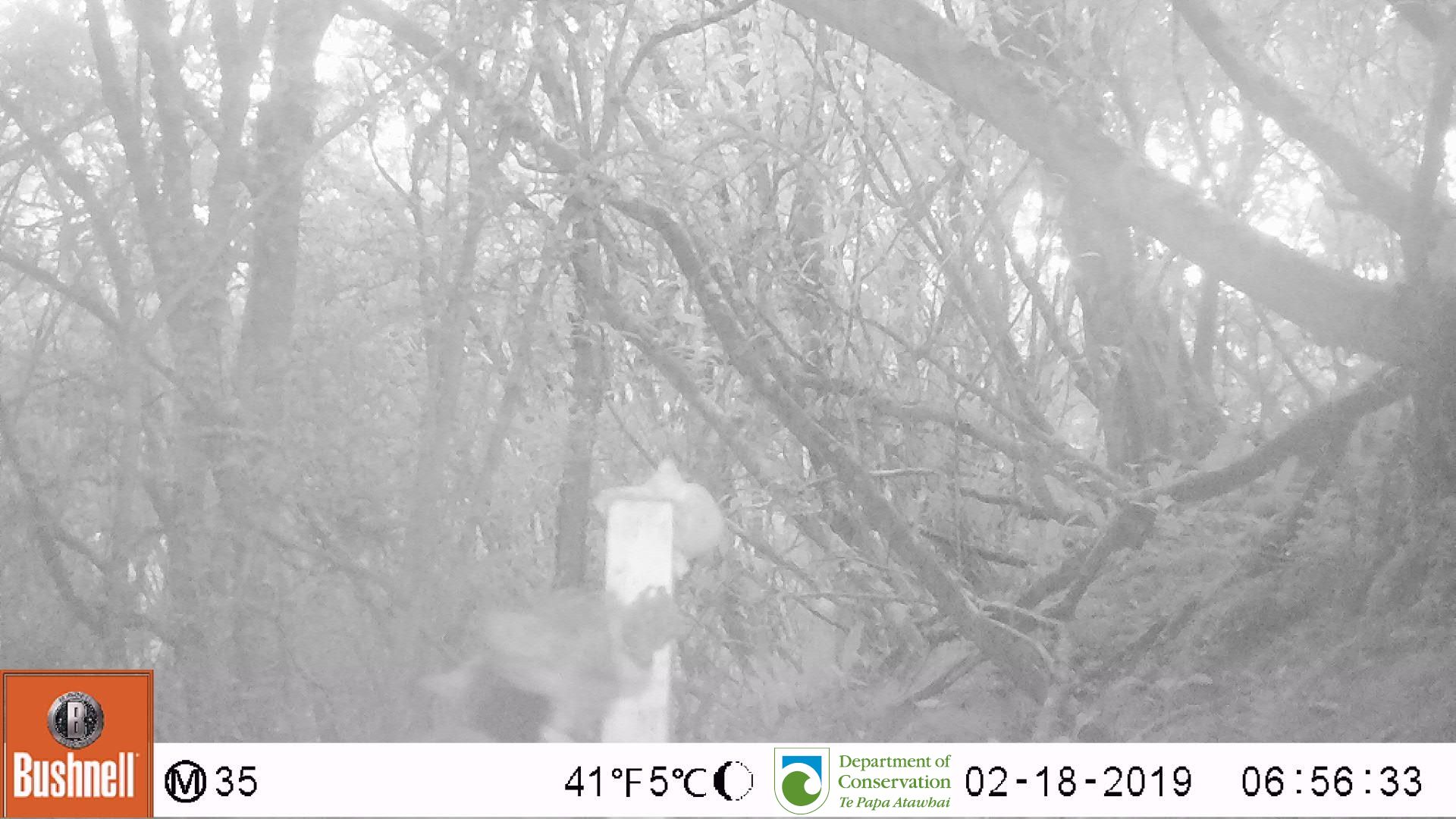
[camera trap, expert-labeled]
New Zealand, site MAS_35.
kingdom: Animalia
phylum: Chordata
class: Mammalia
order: Carnivora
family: Felidae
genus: Felis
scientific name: Felis catus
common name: domestic cat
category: cat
Cat (domestic cat) (Felis catus).